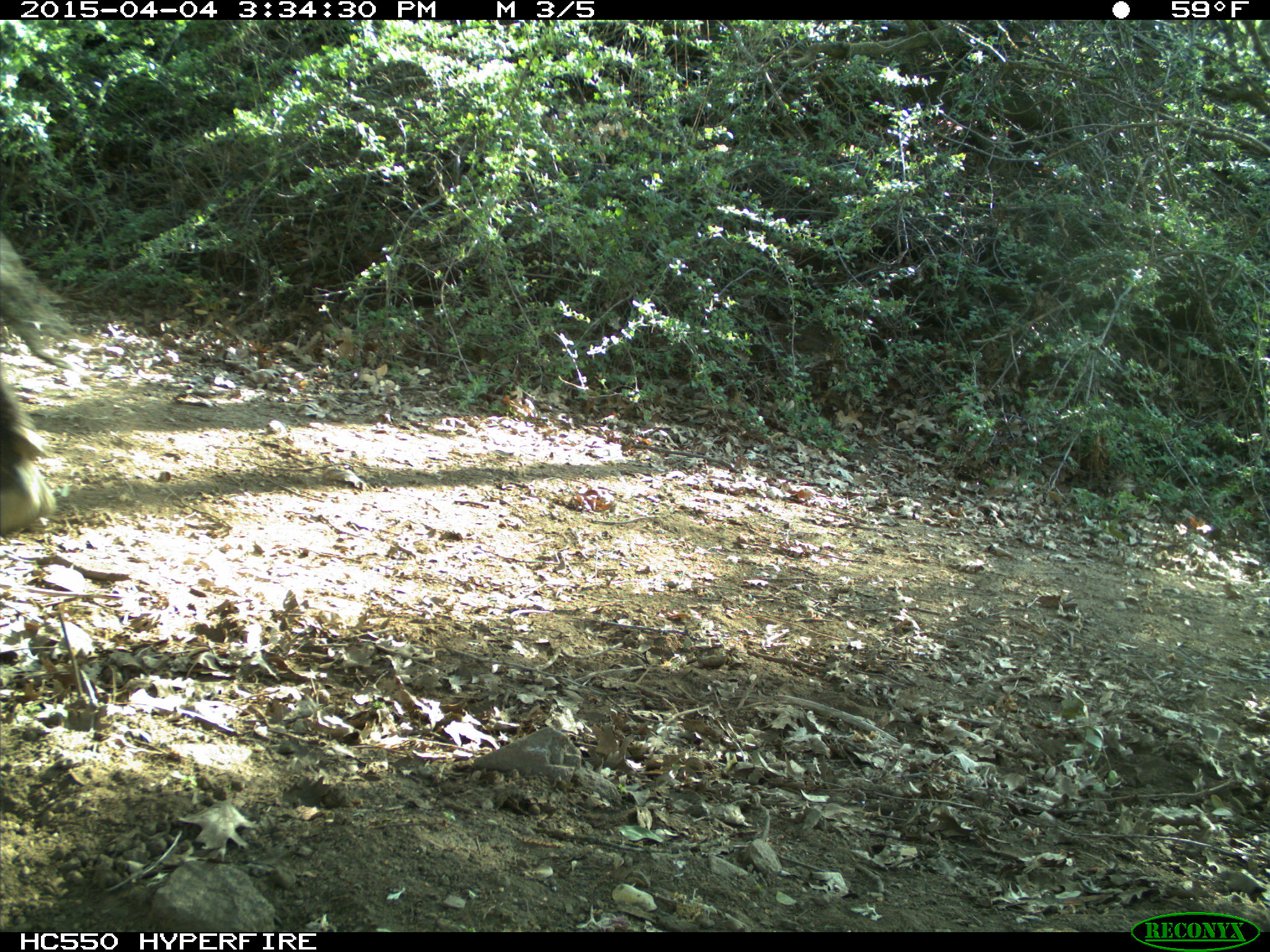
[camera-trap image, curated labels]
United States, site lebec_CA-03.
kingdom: Animalia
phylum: Chordata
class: Mammalia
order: Artiodactyla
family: Bovidae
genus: Bos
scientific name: Bos taurus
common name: domestic cow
Bos taurus (domestic cow).